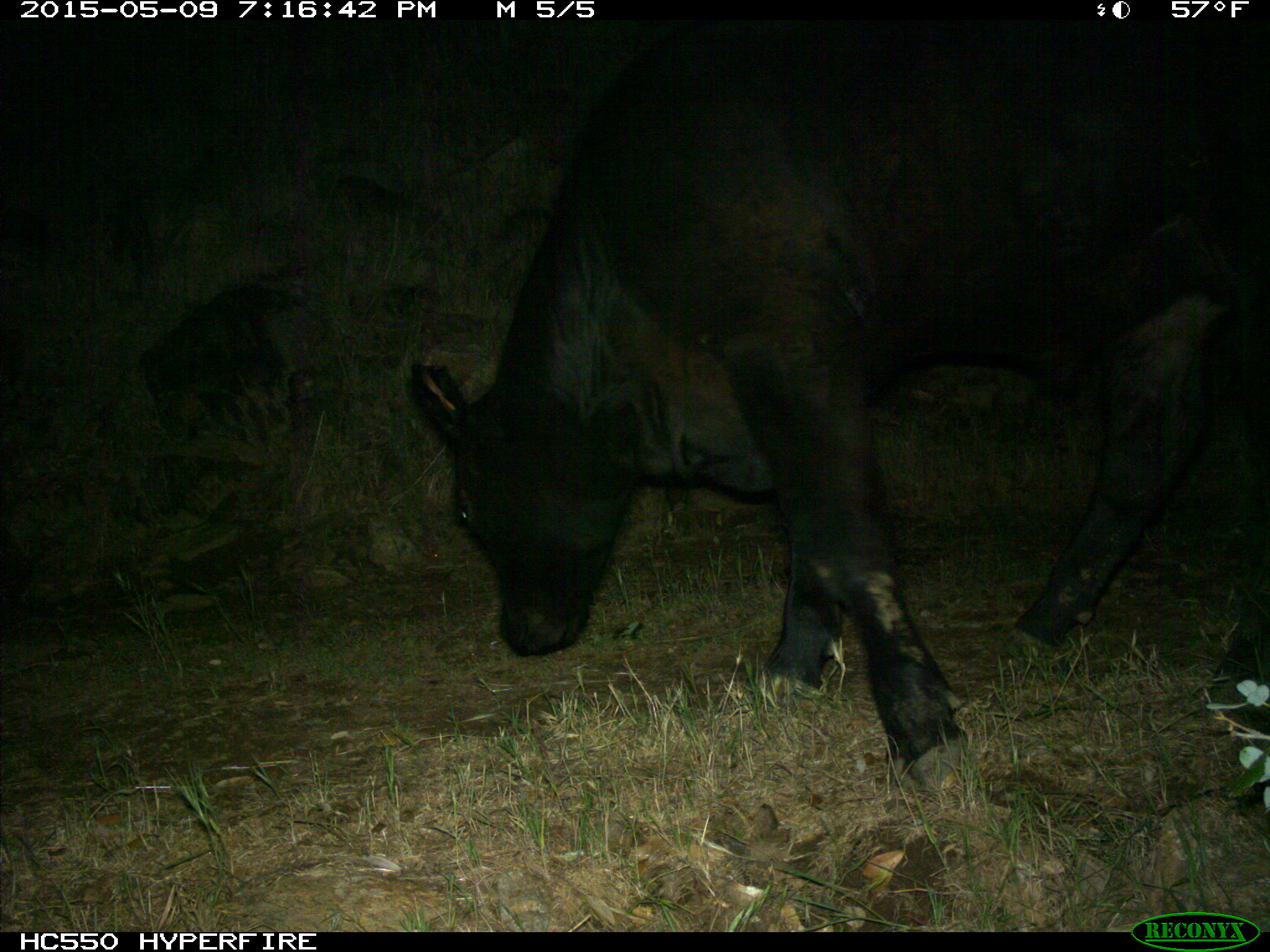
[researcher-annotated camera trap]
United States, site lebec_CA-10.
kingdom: Animalia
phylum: Chordata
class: Mammalia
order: Artiodactyla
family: Bovidae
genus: Bos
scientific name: Bos taurus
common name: domestic cow